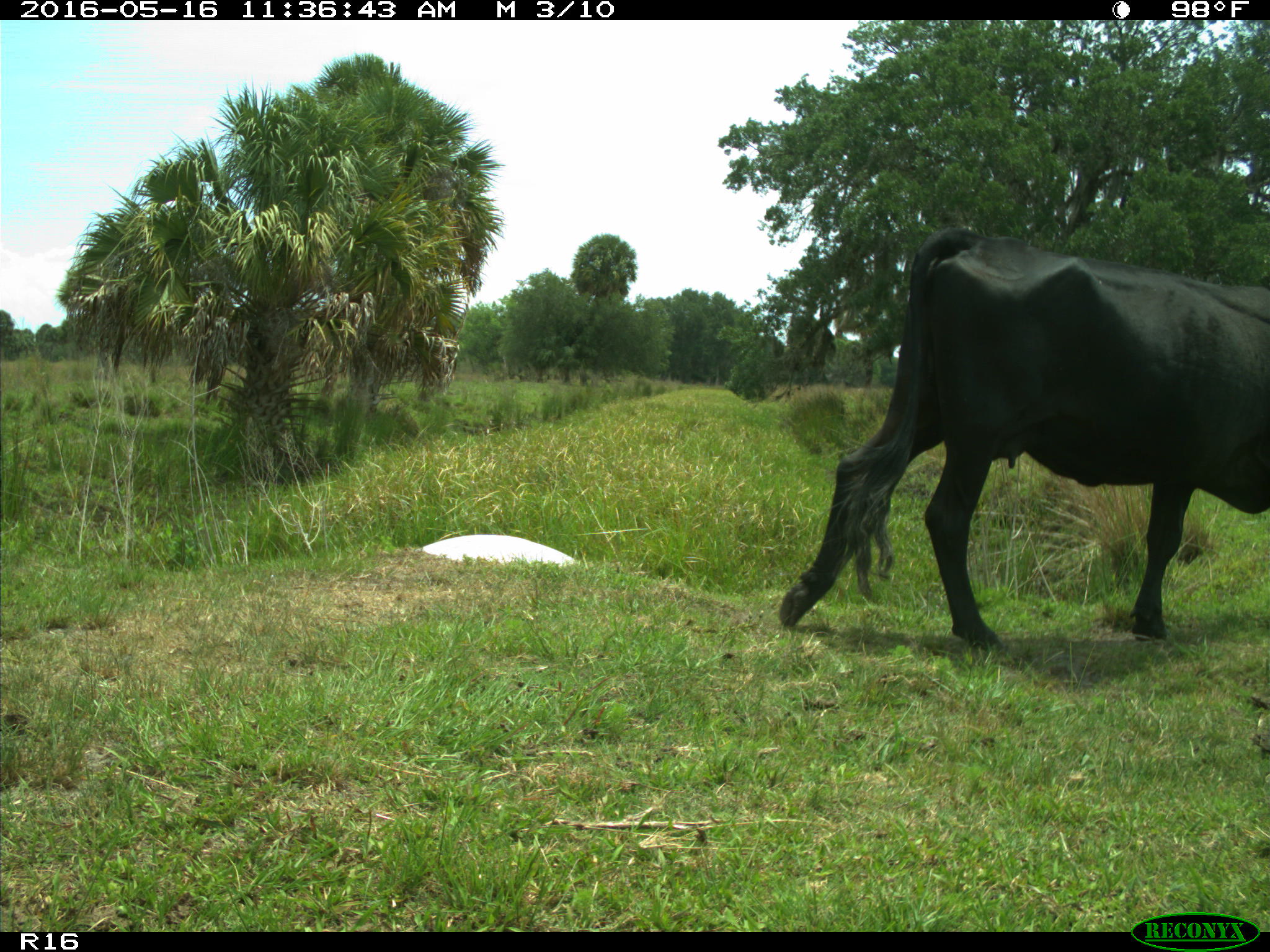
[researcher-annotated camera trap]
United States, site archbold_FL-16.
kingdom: Animalia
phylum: Chordata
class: Mammalia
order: Artiodactyla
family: Bovidae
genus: Bos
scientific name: Bos taurus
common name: domestic cow